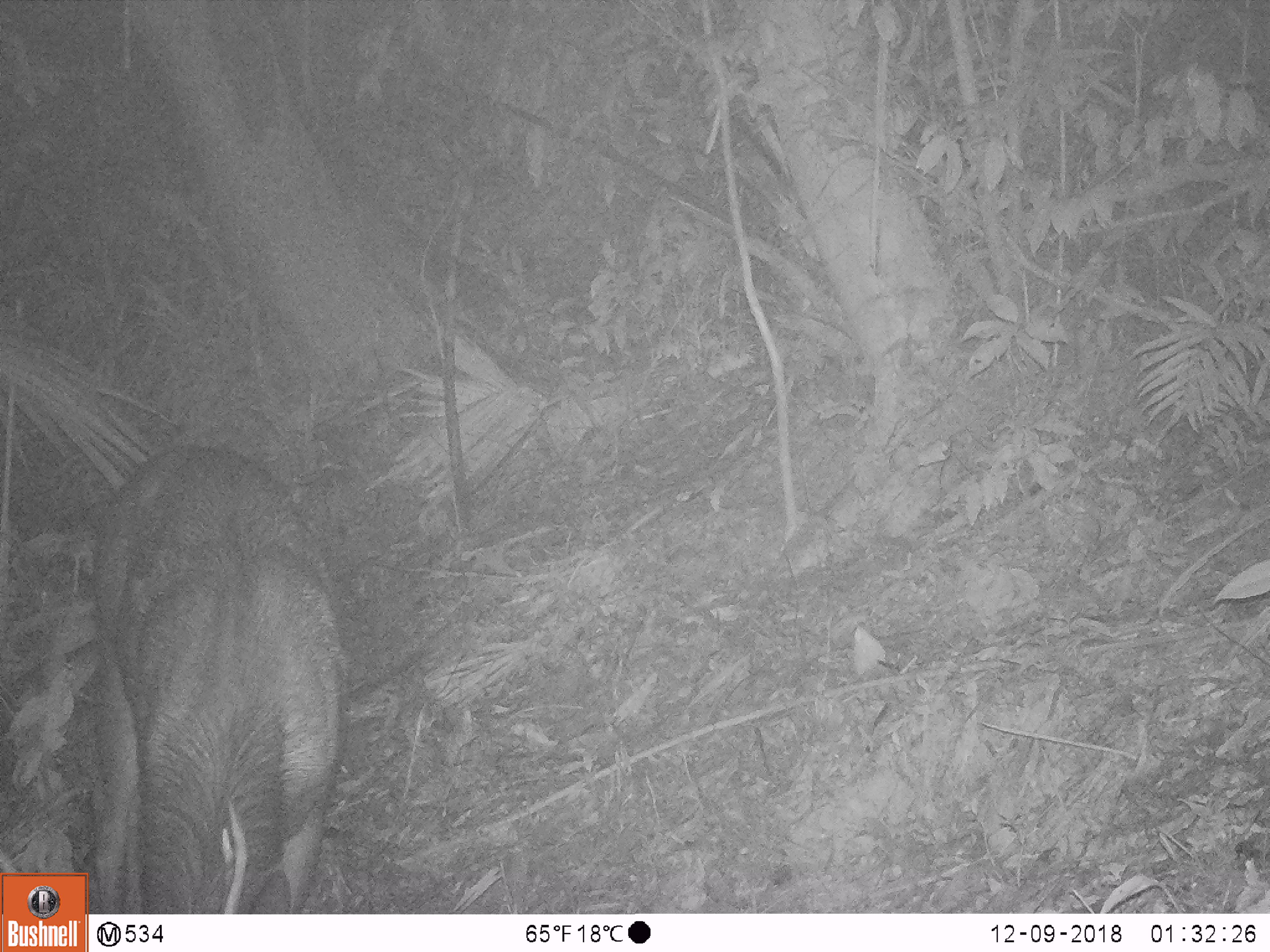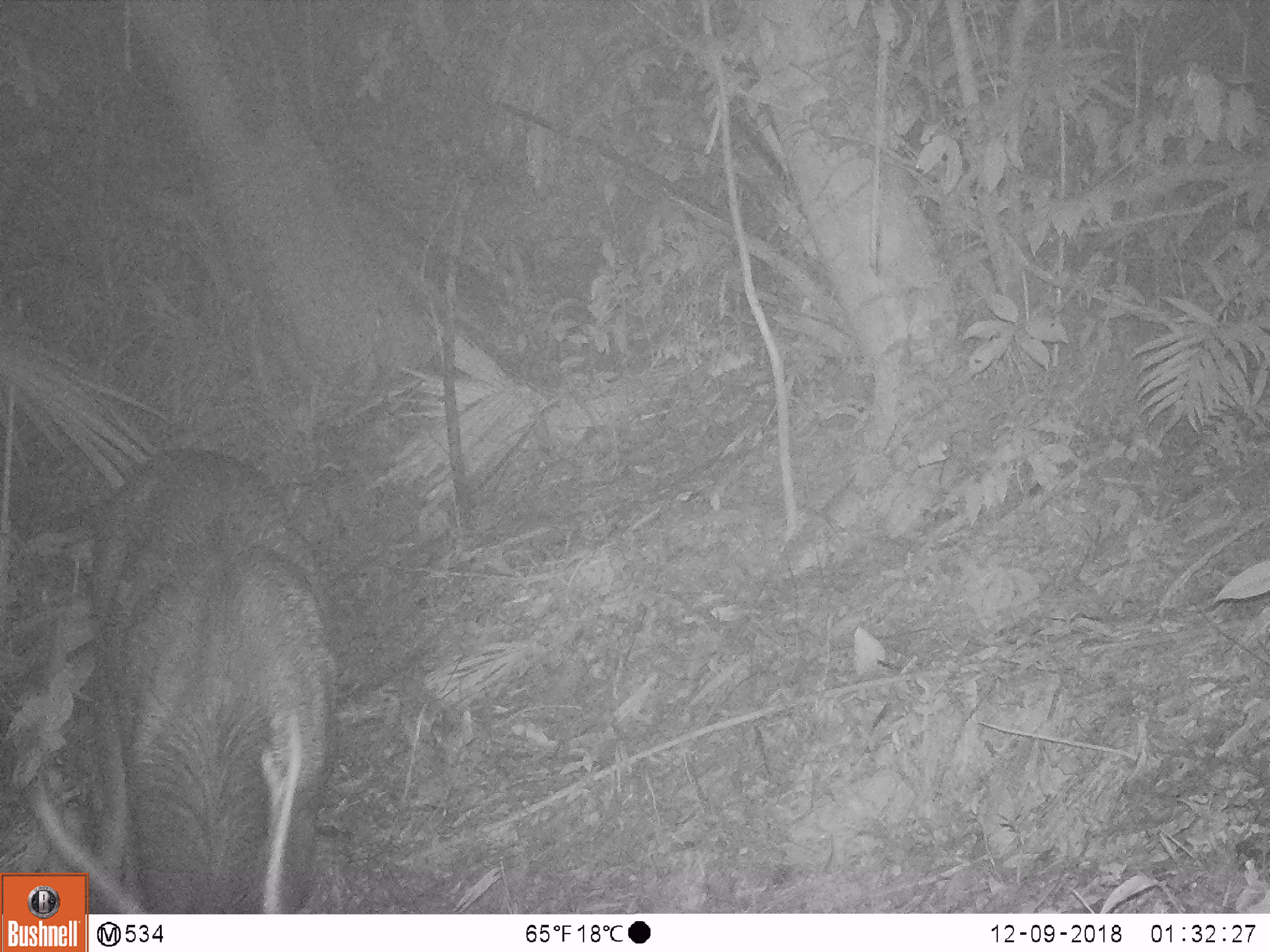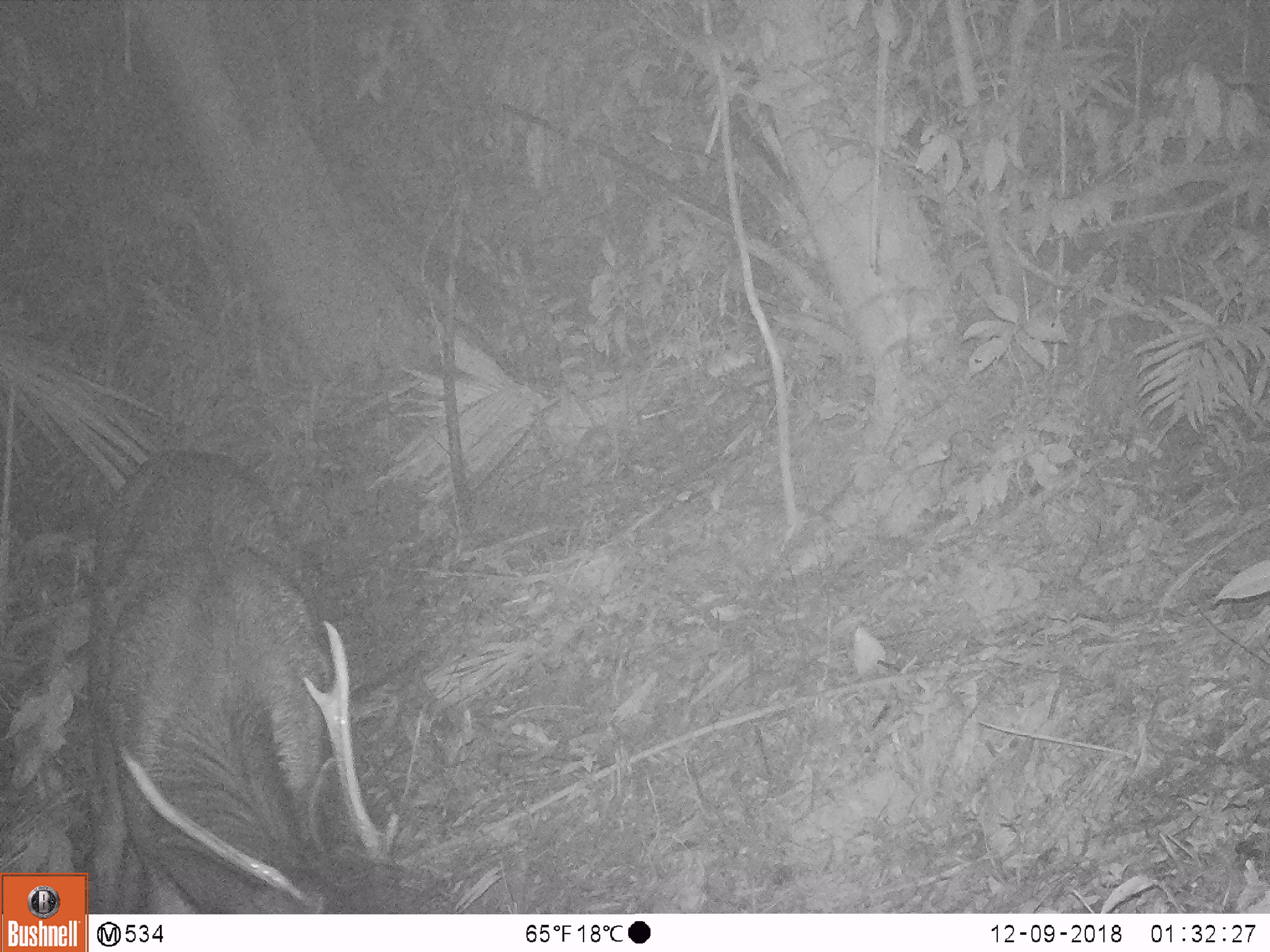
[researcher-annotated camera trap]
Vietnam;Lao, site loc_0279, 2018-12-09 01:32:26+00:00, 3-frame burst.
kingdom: Animalia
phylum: Chordata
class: Mammalia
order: Artiodactyla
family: Cervidae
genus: Rusa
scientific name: Rusa unicolor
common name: sambar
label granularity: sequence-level